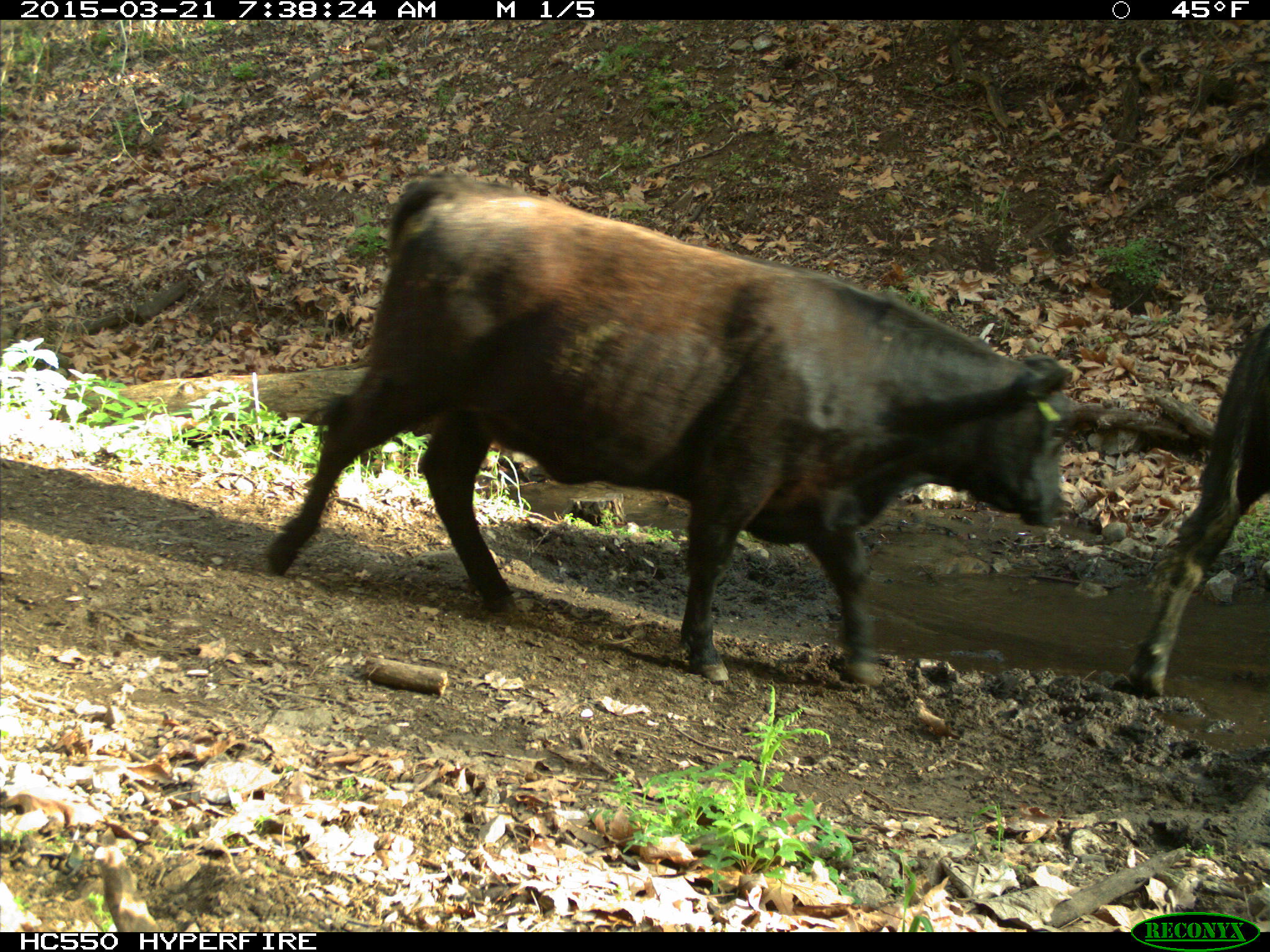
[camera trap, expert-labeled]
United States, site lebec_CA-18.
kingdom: Animalia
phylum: Chordata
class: Mammalia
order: Artiodactyla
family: Bovidae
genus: Bos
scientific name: Bos taurus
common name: domestic cow